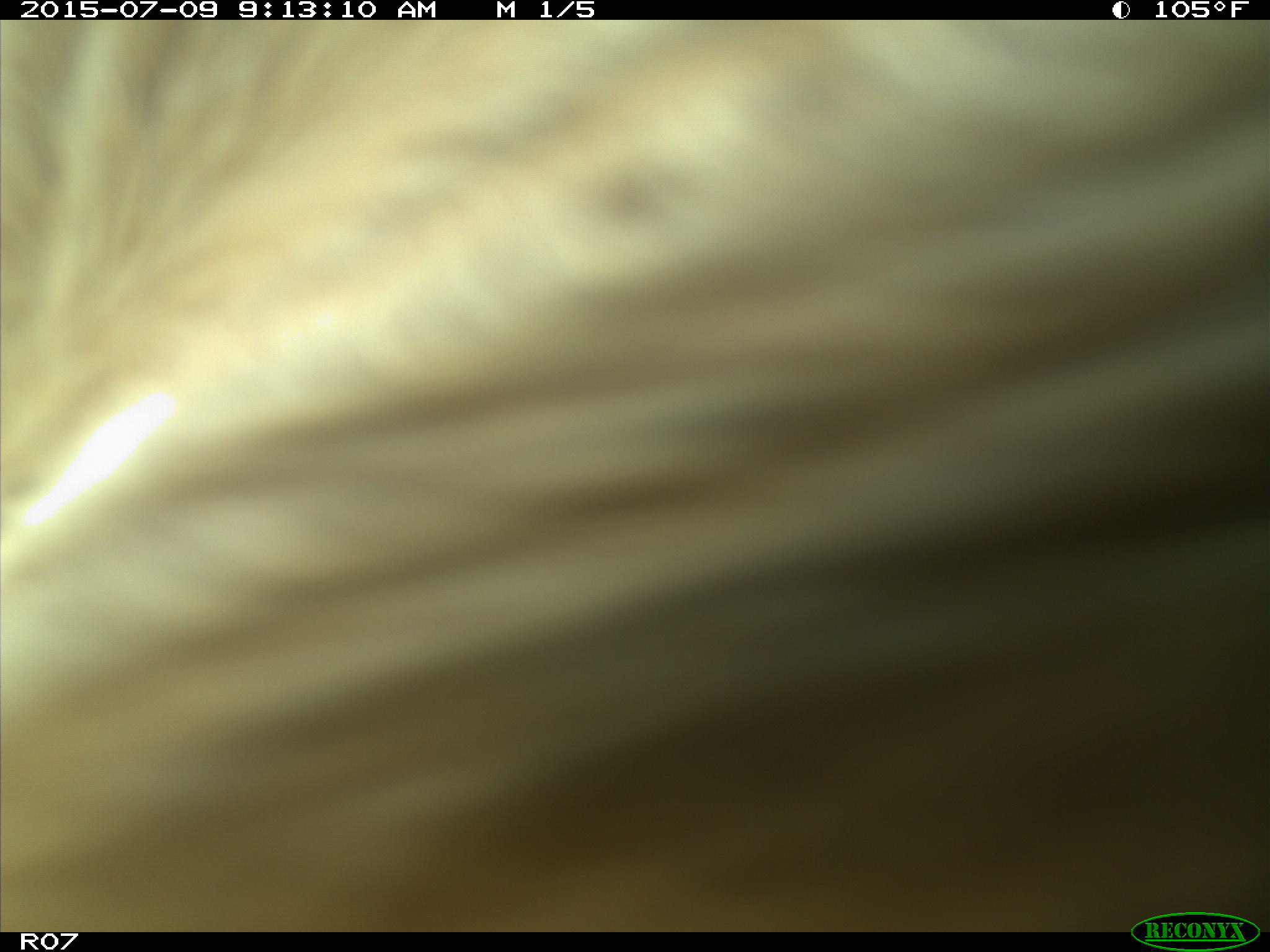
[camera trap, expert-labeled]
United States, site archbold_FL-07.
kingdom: Animalia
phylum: Chordata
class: Mammalia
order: Artiodactyla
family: Bovidae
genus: Bos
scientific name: Bos taurus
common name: domestic cow